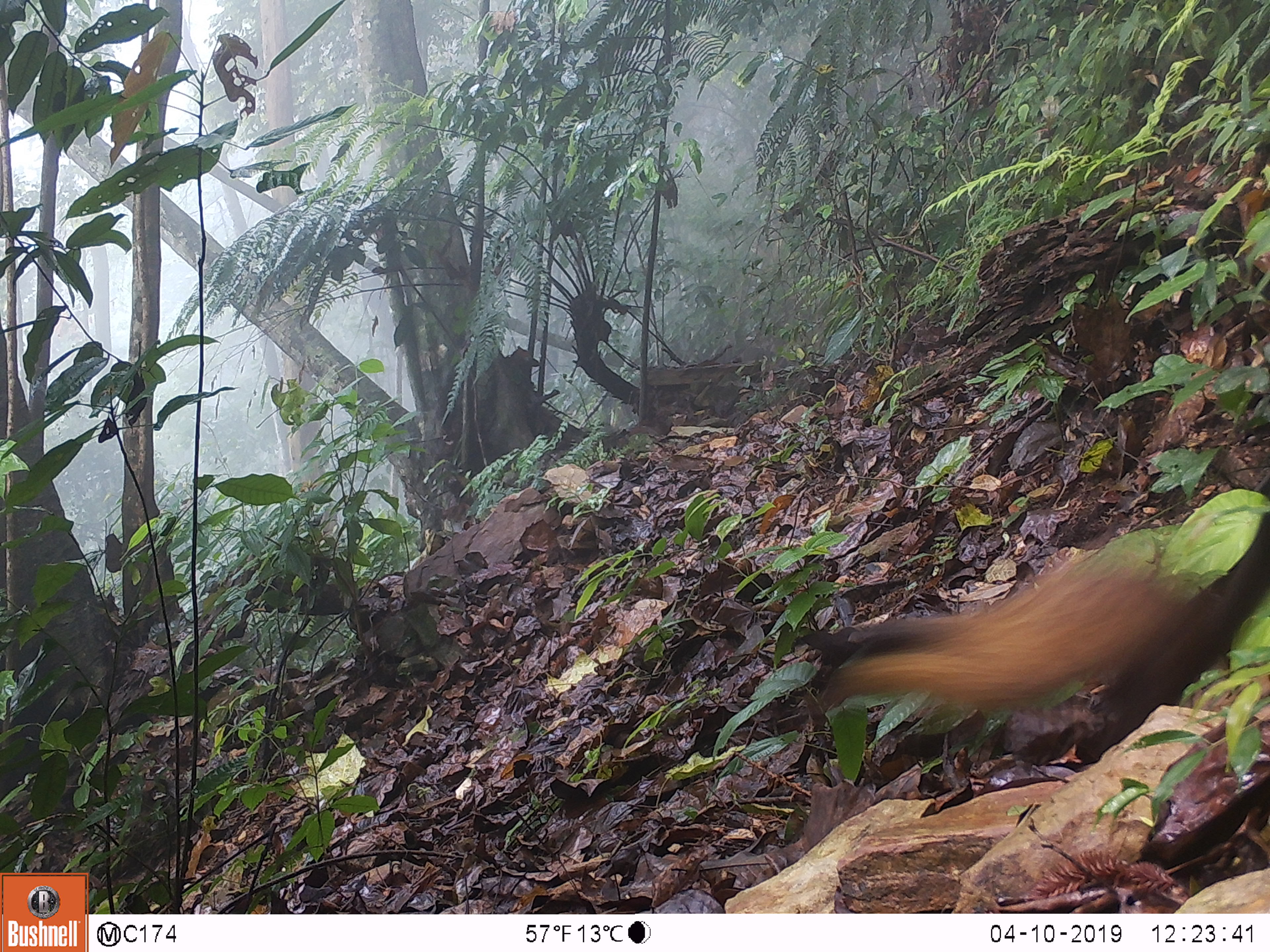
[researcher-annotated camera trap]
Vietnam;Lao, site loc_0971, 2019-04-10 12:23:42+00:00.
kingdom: Animalia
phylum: Chordata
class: Mammalia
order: Carnivora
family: Mustelidae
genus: Martes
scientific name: Martes flavigula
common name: yellow-throated marten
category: yellow throated marten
Yellow throated marten (yellow-throated marten) (Martes flavigula). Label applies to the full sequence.